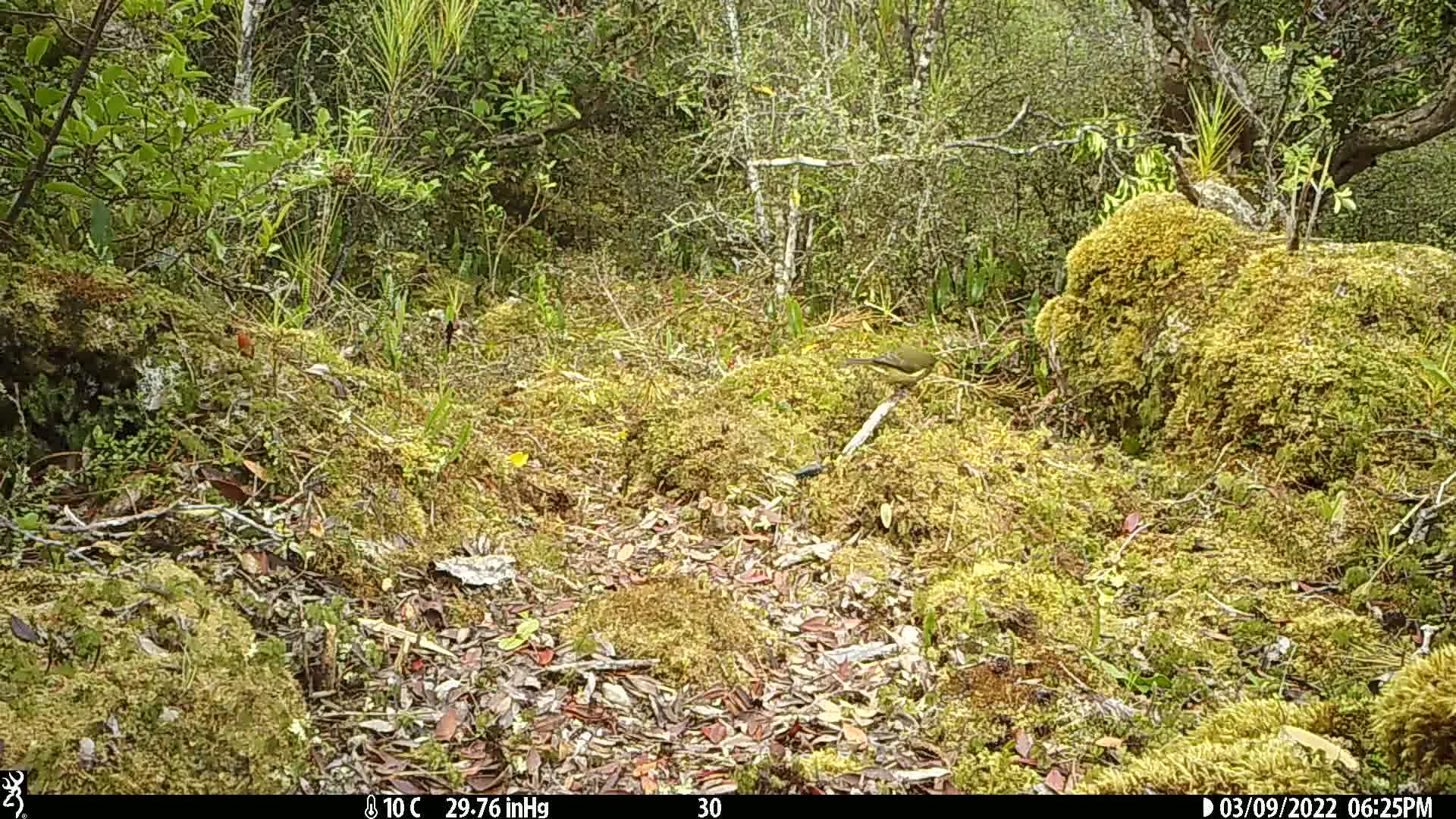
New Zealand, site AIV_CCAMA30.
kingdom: Animalia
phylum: Chordata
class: Aves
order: Passeriformes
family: Meliphagidae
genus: Anthornis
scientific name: Anthornis melanura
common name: new zealand bellbird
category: bellbird